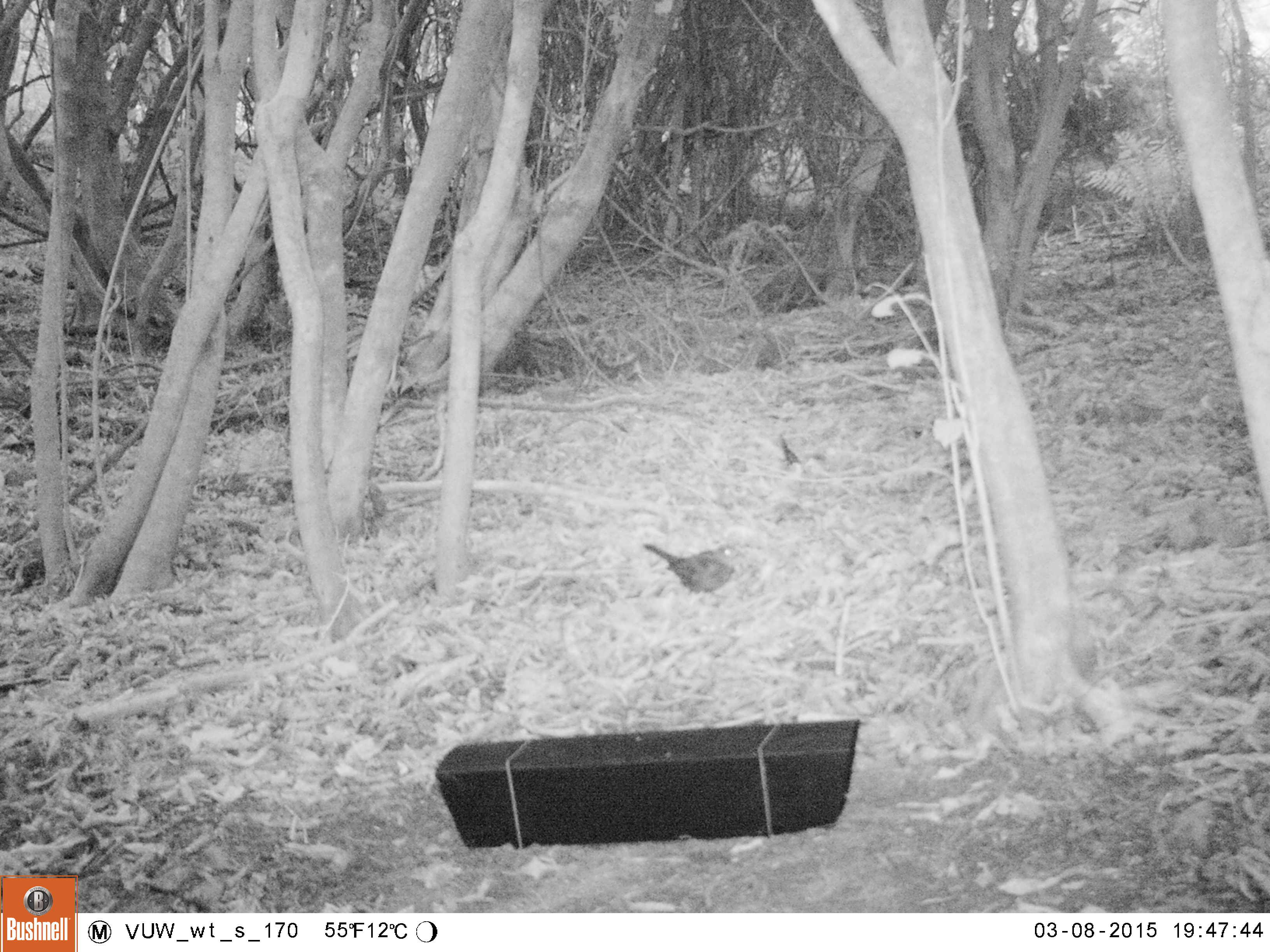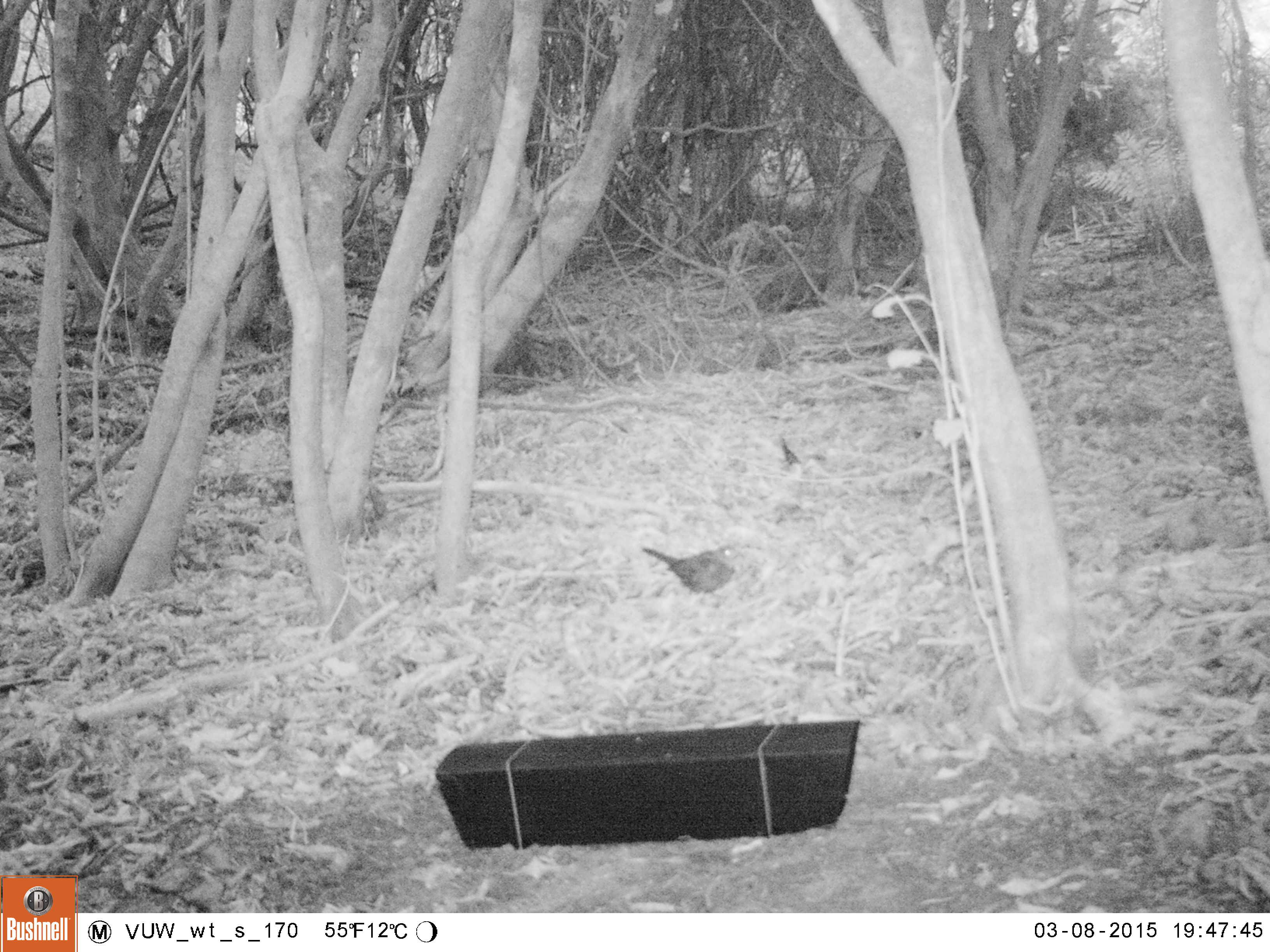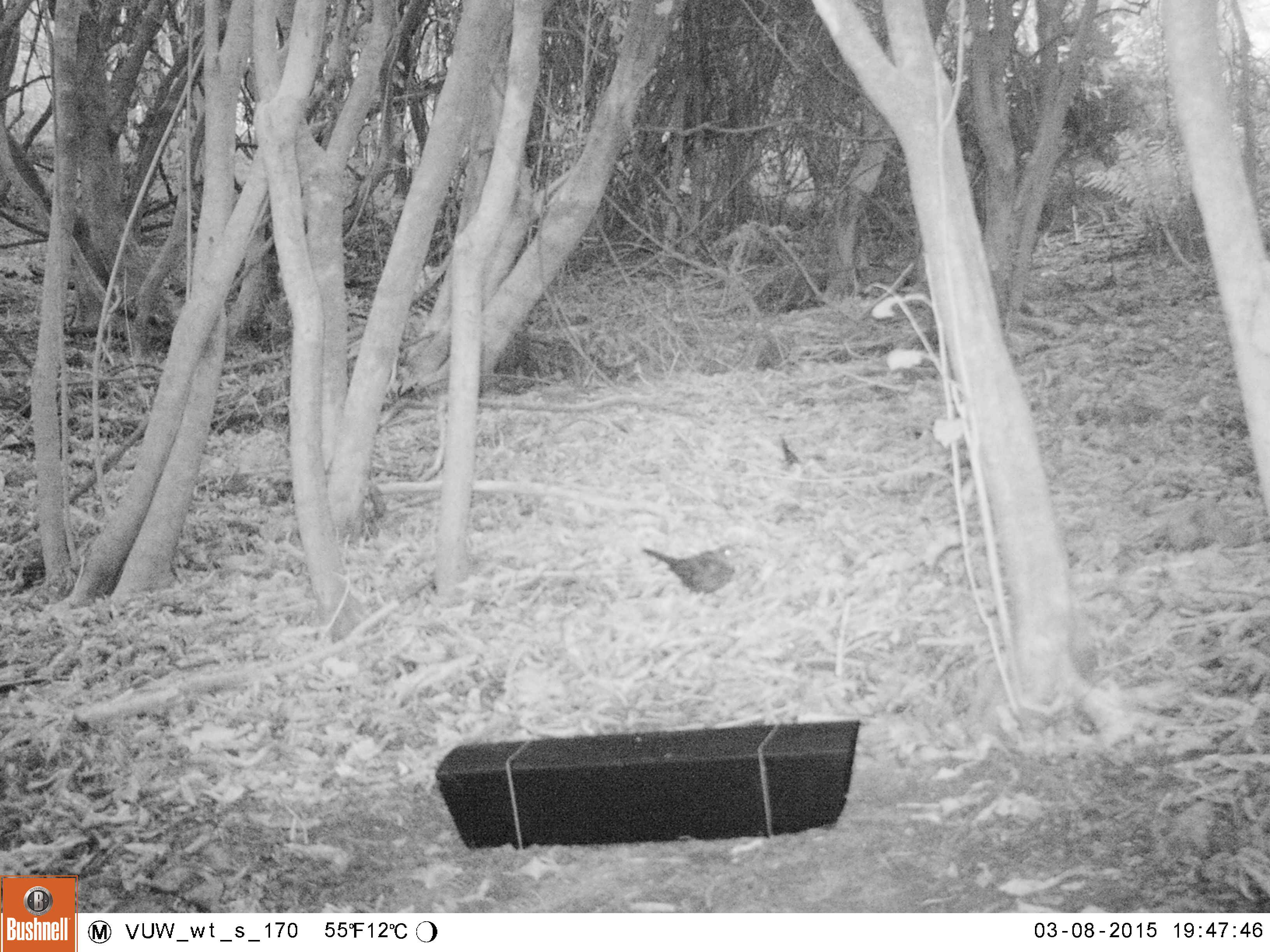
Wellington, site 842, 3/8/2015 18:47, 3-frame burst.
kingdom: Animalia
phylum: Chordata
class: Aves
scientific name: Aves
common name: bird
Bird (Aves).